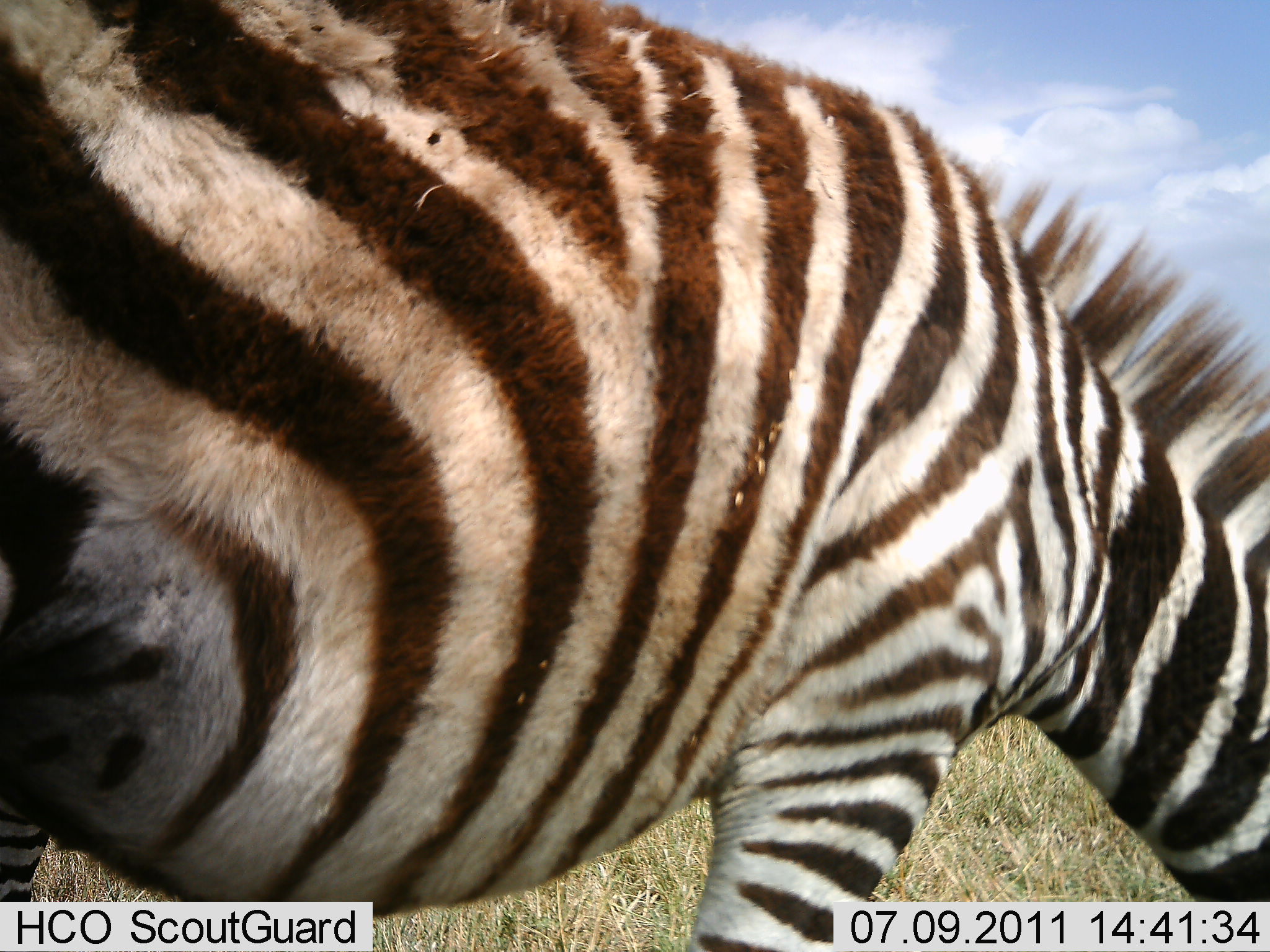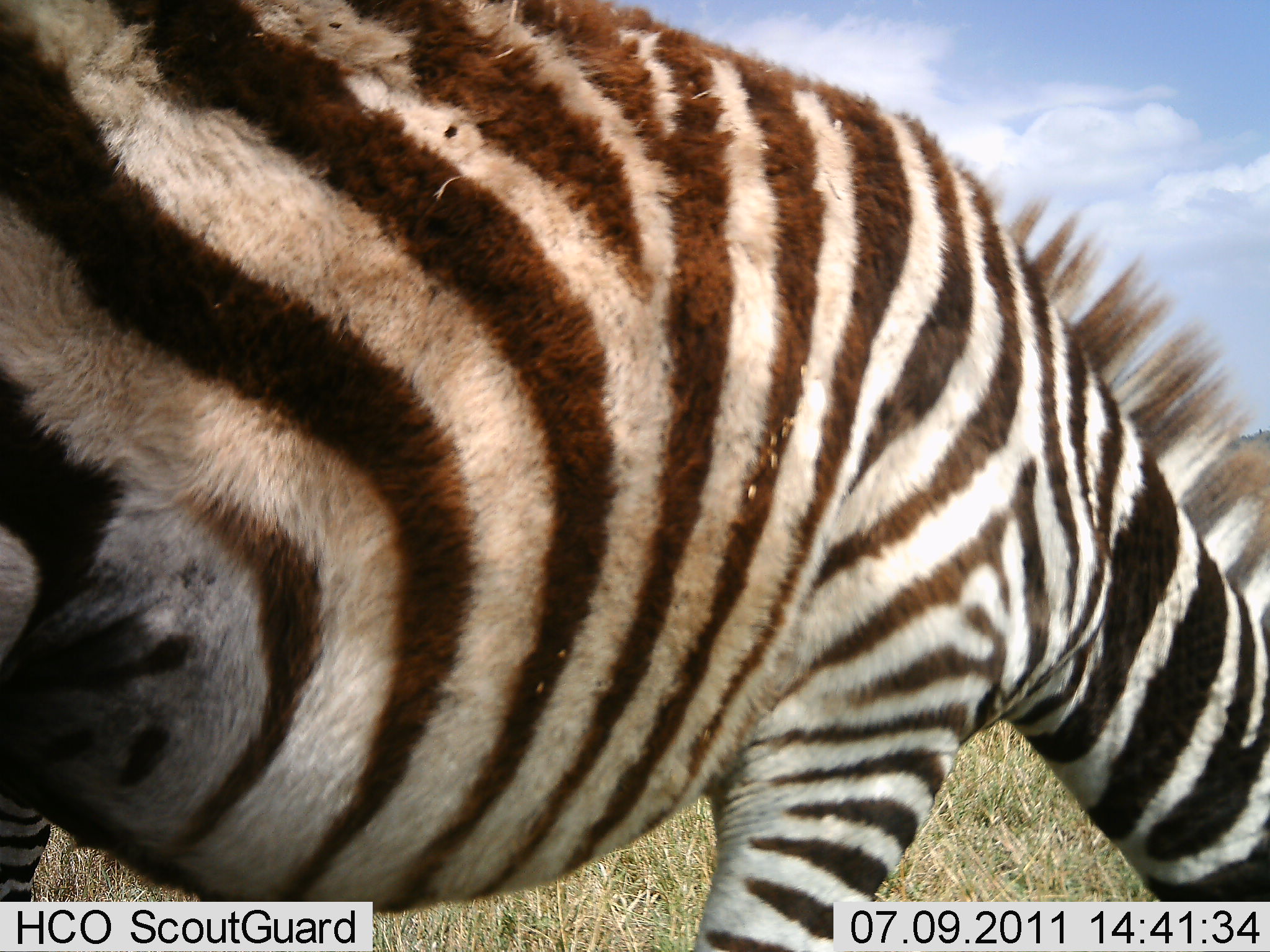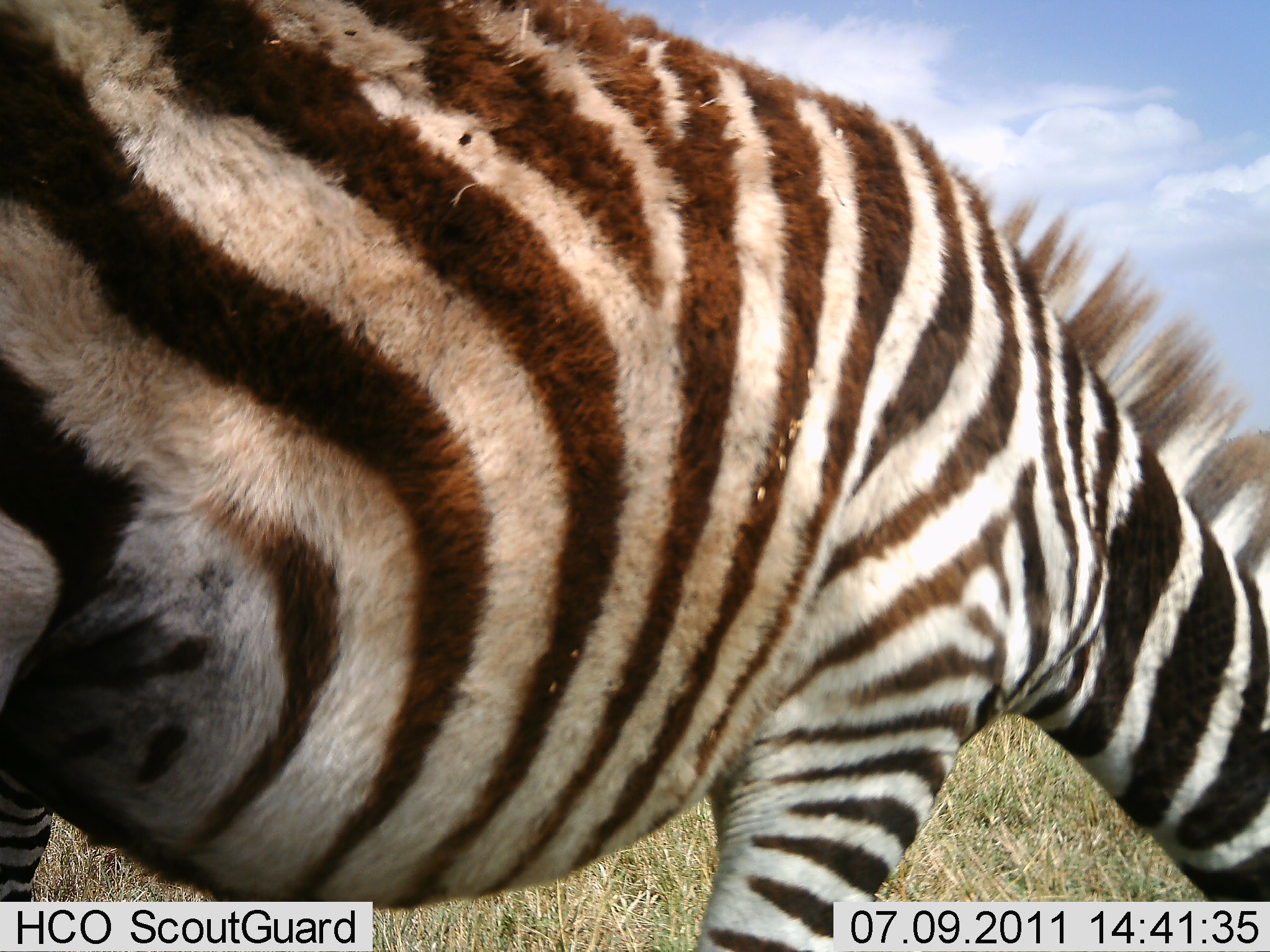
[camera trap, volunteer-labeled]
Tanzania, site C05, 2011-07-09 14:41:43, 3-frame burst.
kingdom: Animalia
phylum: Chordata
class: Mammalia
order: Perissodactyla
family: Equidae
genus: Equus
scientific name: Equus quagga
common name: plains zebra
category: zebra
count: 1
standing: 38%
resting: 0%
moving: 8%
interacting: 0%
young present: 0%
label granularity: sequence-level